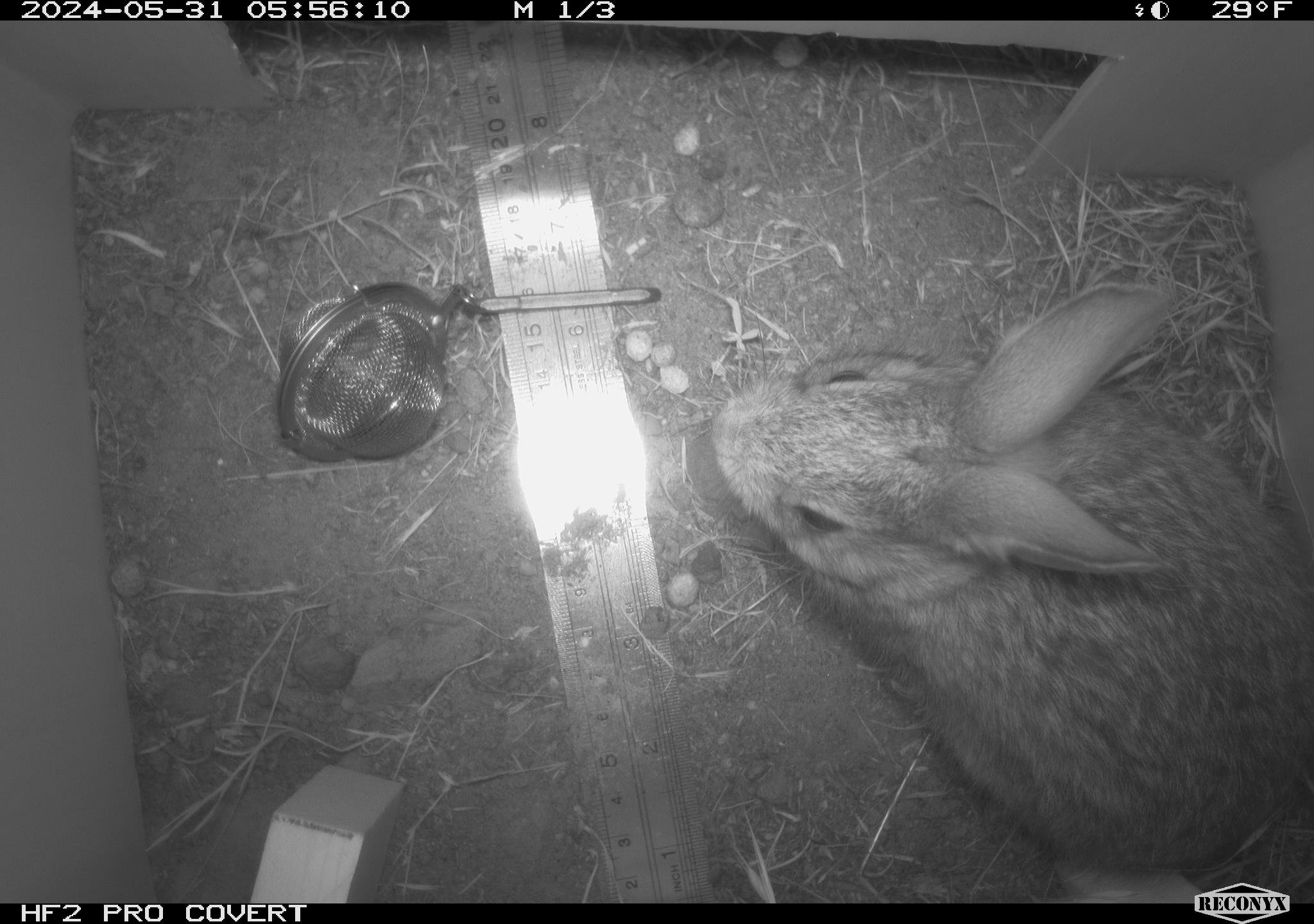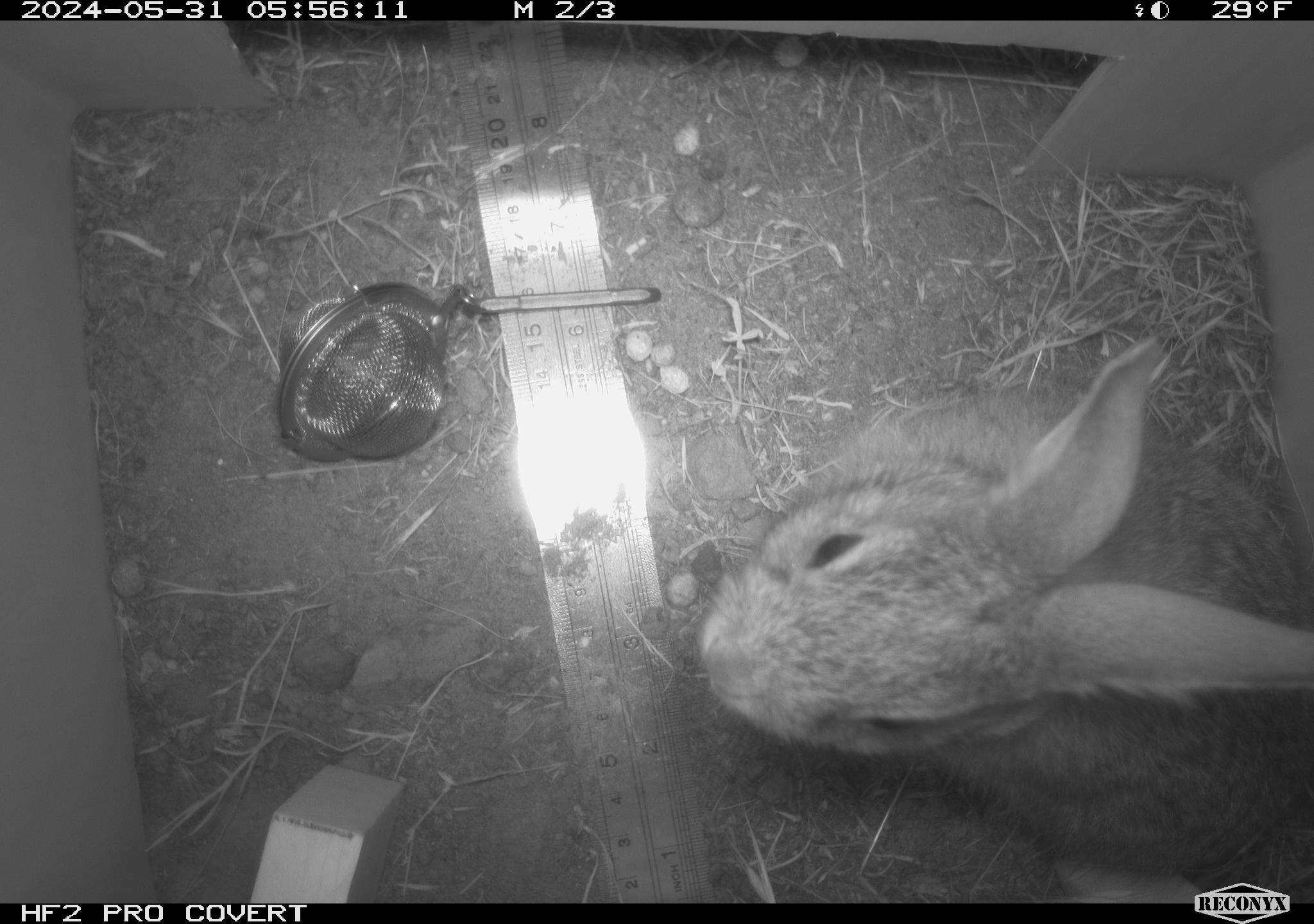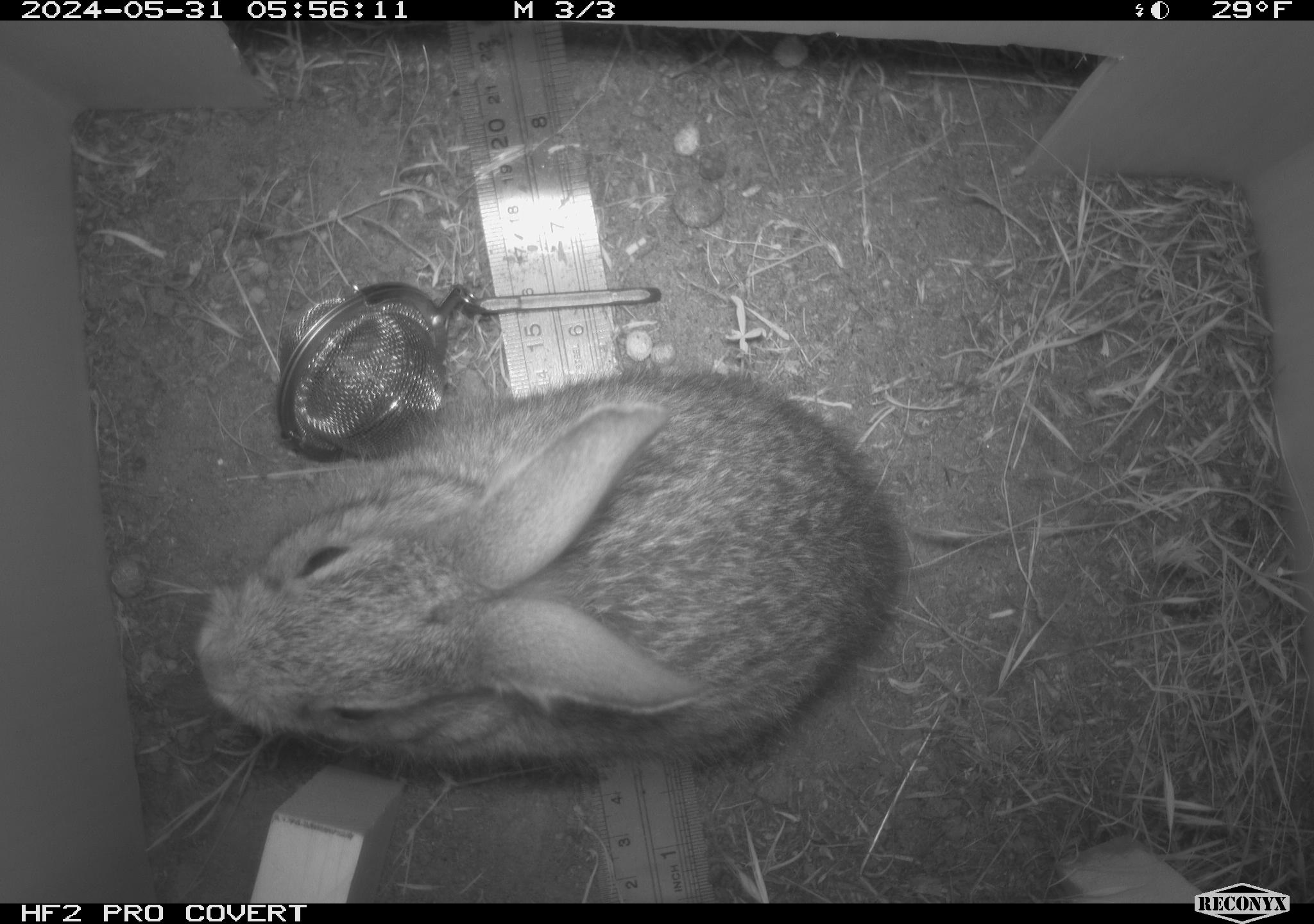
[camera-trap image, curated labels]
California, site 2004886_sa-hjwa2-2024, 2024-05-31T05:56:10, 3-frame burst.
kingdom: Animalia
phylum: Chordata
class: Mammalia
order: Lagomorpha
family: Leporidae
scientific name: Leporidae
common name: rabbit or hare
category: rabbit and hare family